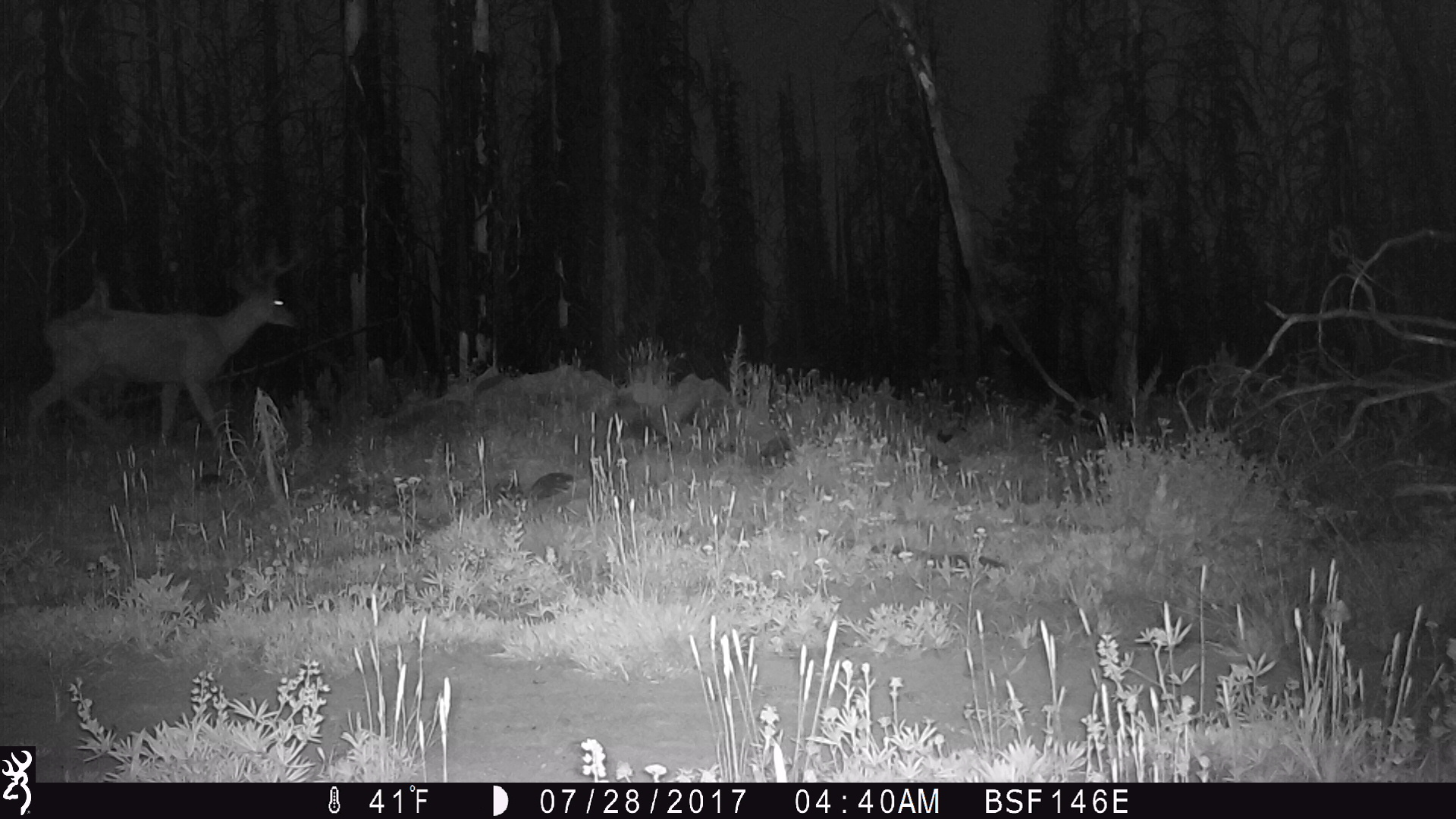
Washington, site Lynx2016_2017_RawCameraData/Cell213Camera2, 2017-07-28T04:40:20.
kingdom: Animalia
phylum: Chordata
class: Mammalia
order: Artiodactyla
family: Cervidae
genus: Odocoileus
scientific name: Odocoileus hemionus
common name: mule deer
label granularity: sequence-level